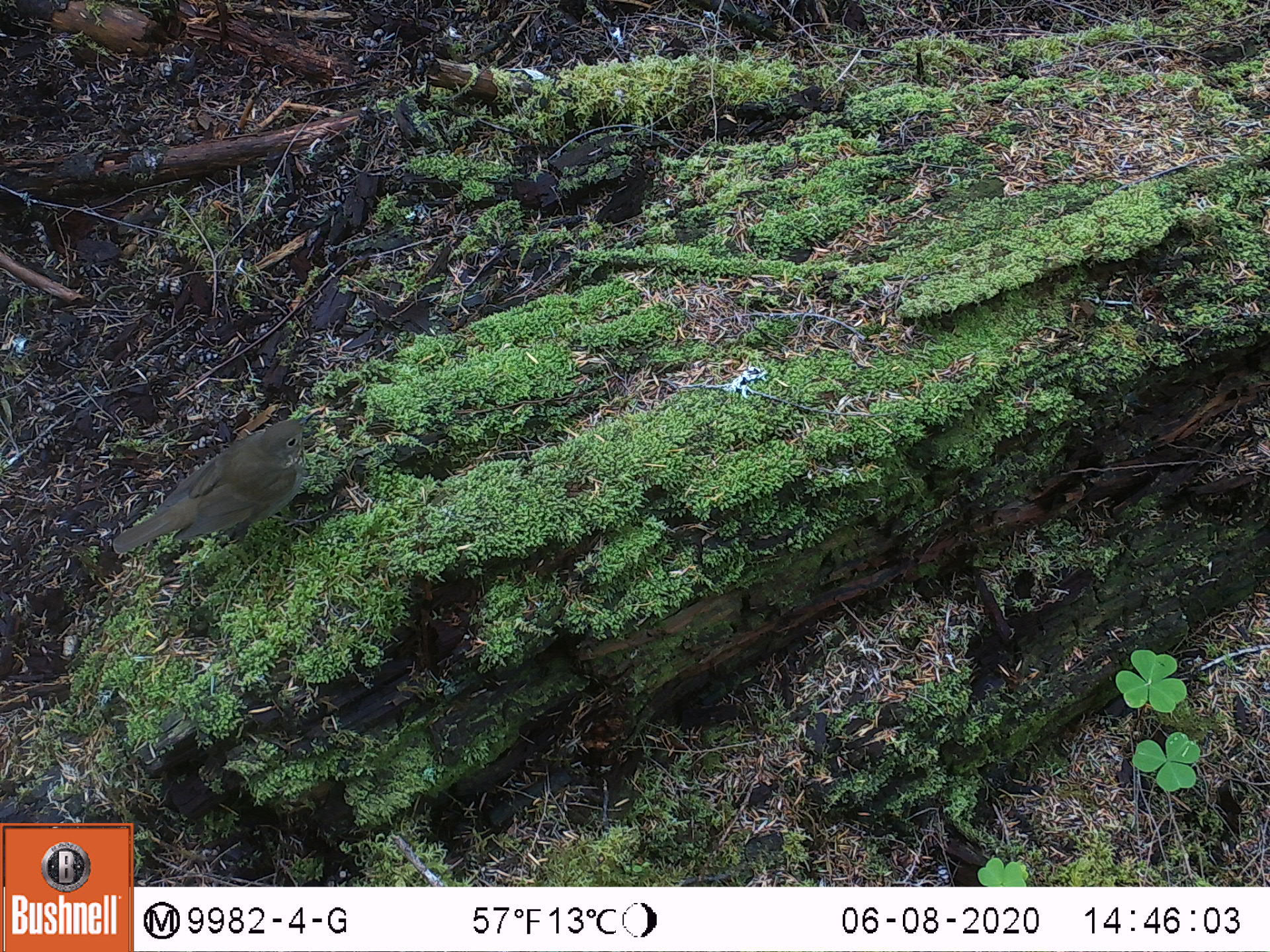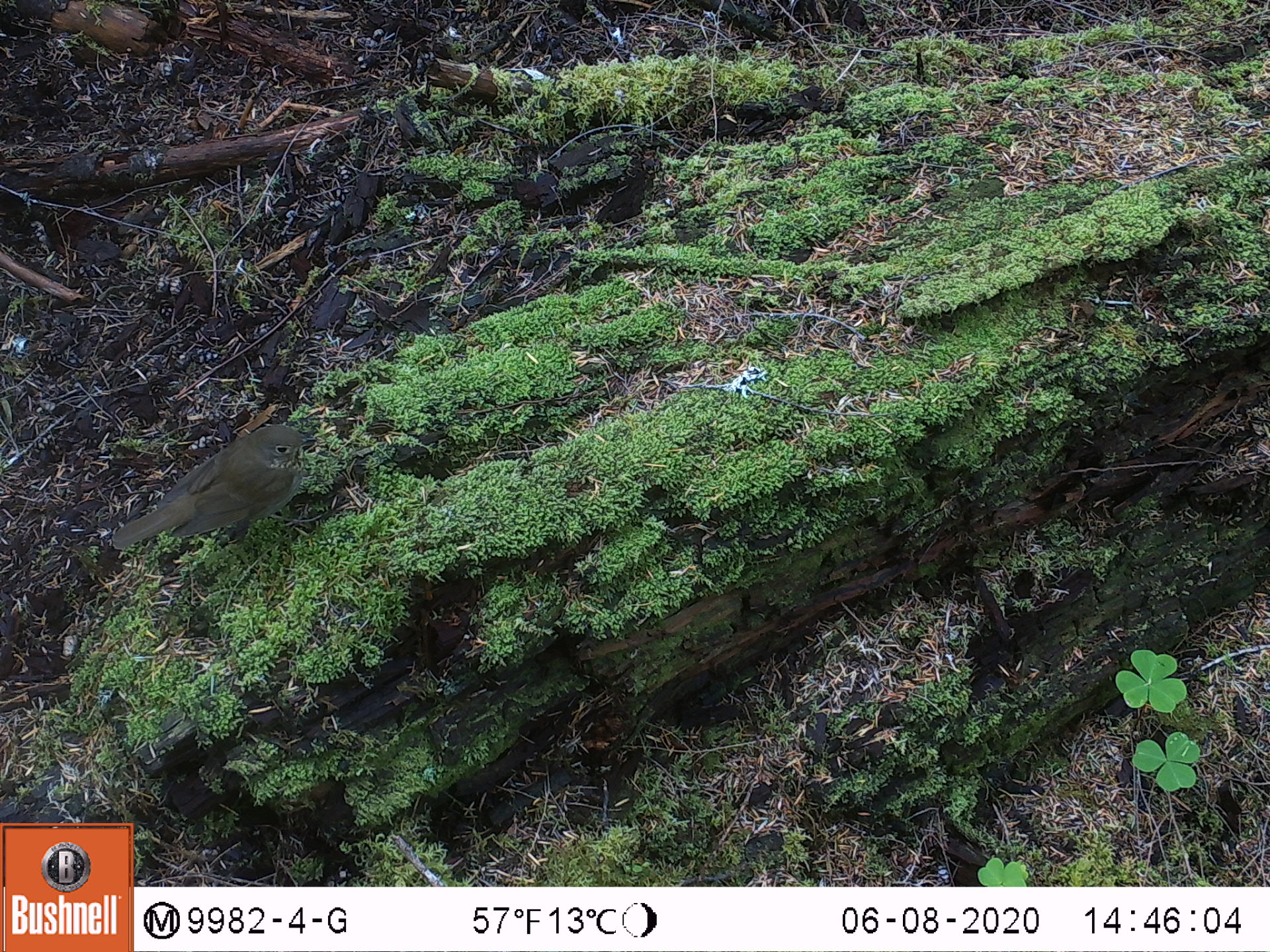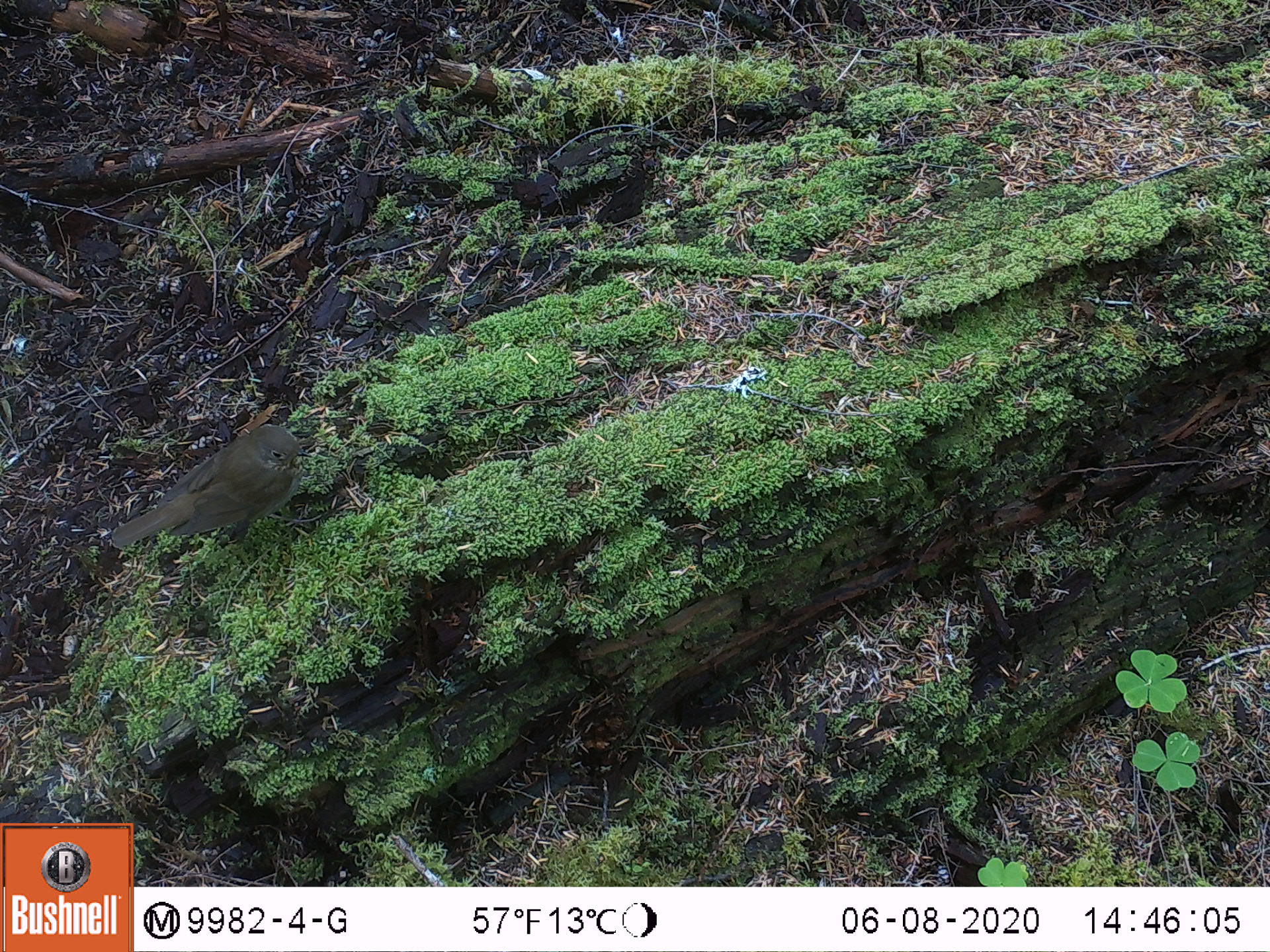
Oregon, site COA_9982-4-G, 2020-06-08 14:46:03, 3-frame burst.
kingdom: Animalia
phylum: Chordata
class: Aves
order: Passeriformes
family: Turdidae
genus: Catharus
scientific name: Catharus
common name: brown thrushes and nightingale-thrushes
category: catharus species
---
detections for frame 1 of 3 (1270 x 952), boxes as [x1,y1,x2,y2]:
catharus species: [106,406,326,561]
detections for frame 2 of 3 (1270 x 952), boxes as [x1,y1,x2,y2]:
catharus species: [104,413,321,560]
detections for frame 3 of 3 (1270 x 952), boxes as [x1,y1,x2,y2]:
catharus species: [105,414,315,558]